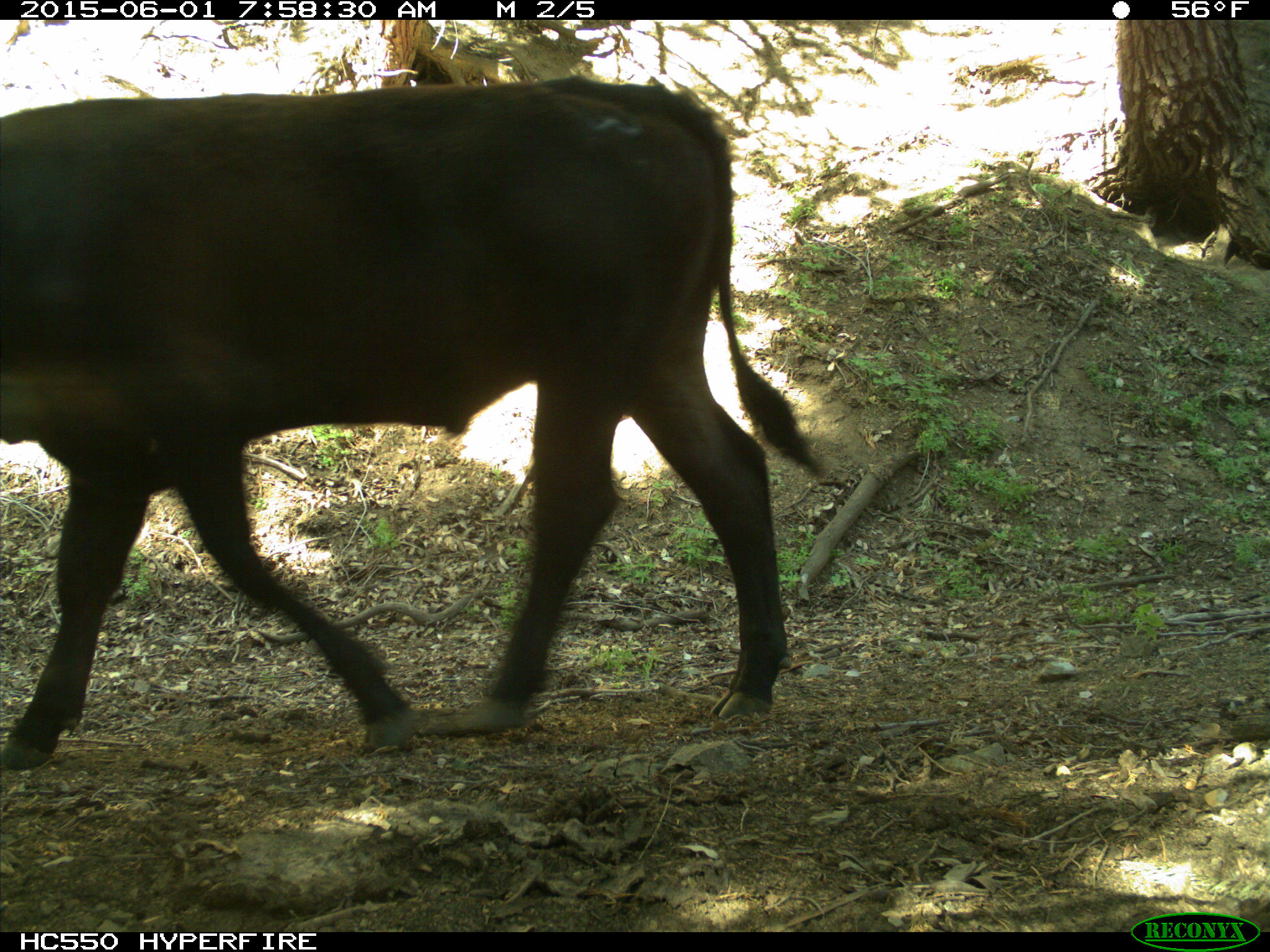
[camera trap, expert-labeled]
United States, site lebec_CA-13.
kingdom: Animalia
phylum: Chordata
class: Mammalia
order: Artiodactyla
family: Bovidae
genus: Bos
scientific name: Bos taurus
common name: domestic cow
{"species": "Bos taurus (domestic cow)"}